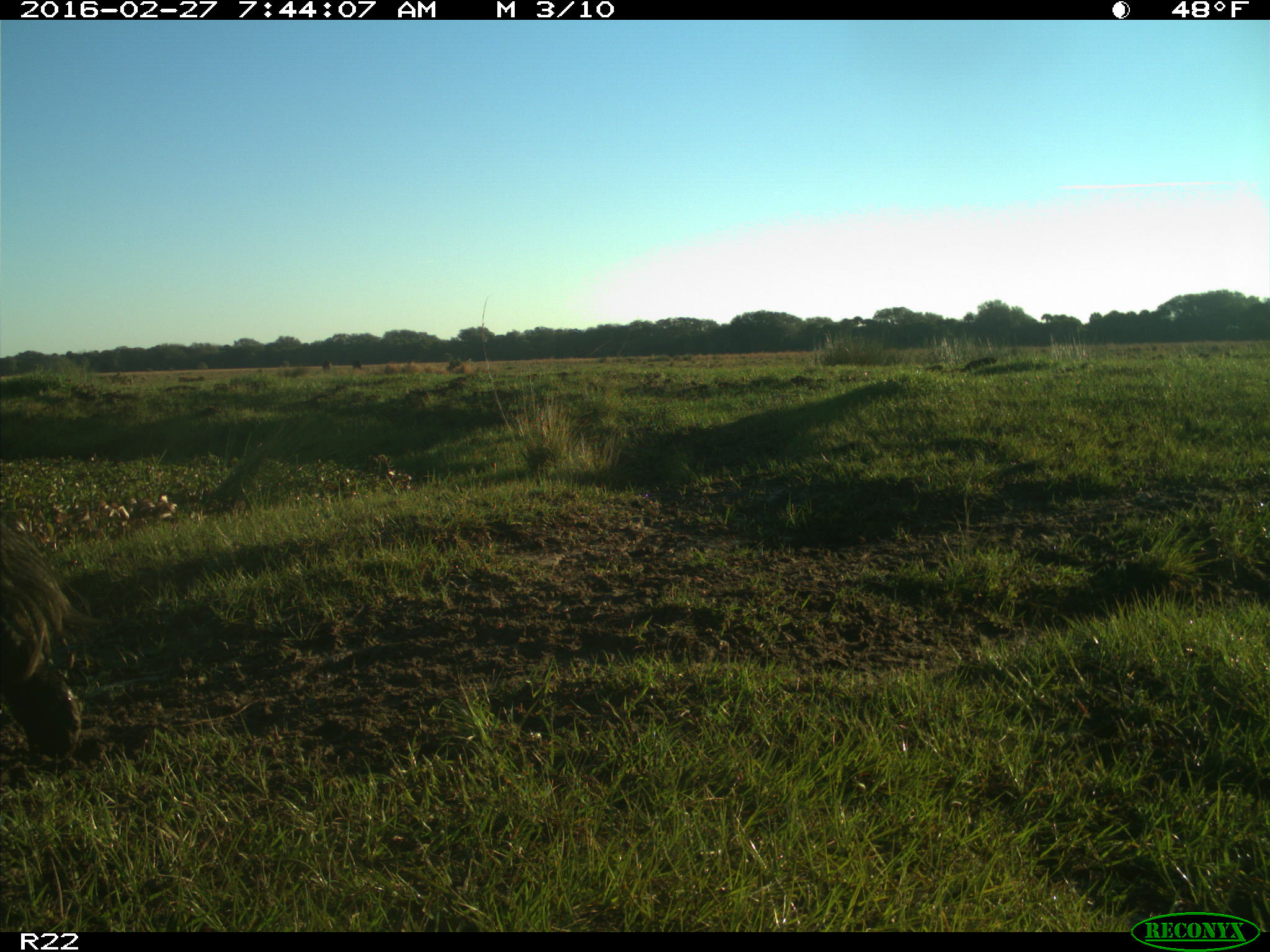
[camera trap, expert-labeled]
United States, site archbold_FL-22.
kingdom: Animalia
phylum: Chordata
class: Mammalia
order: Artiodactyla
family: Bovidae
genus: Bos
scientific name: Bos taurus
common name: domestic cow